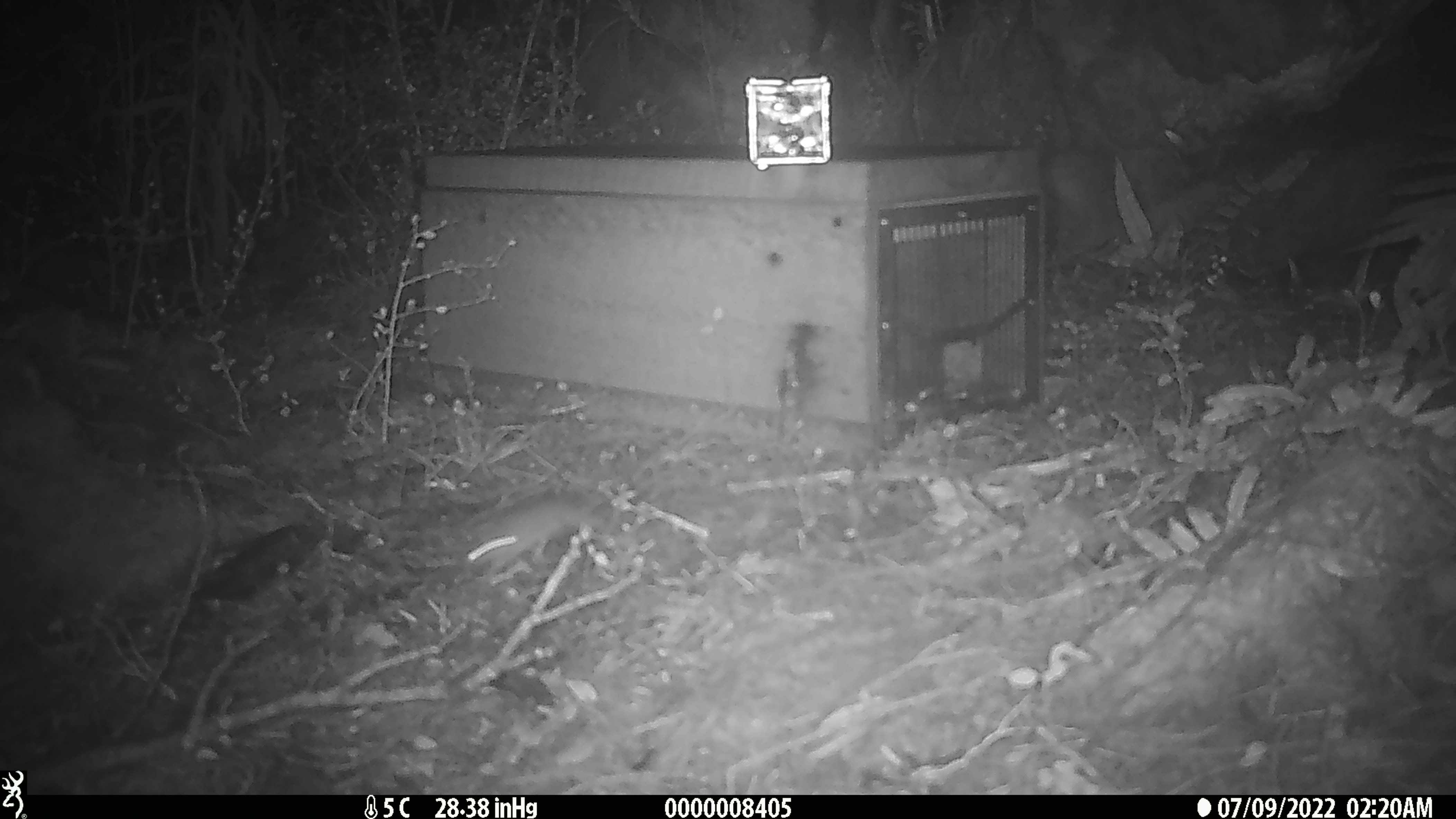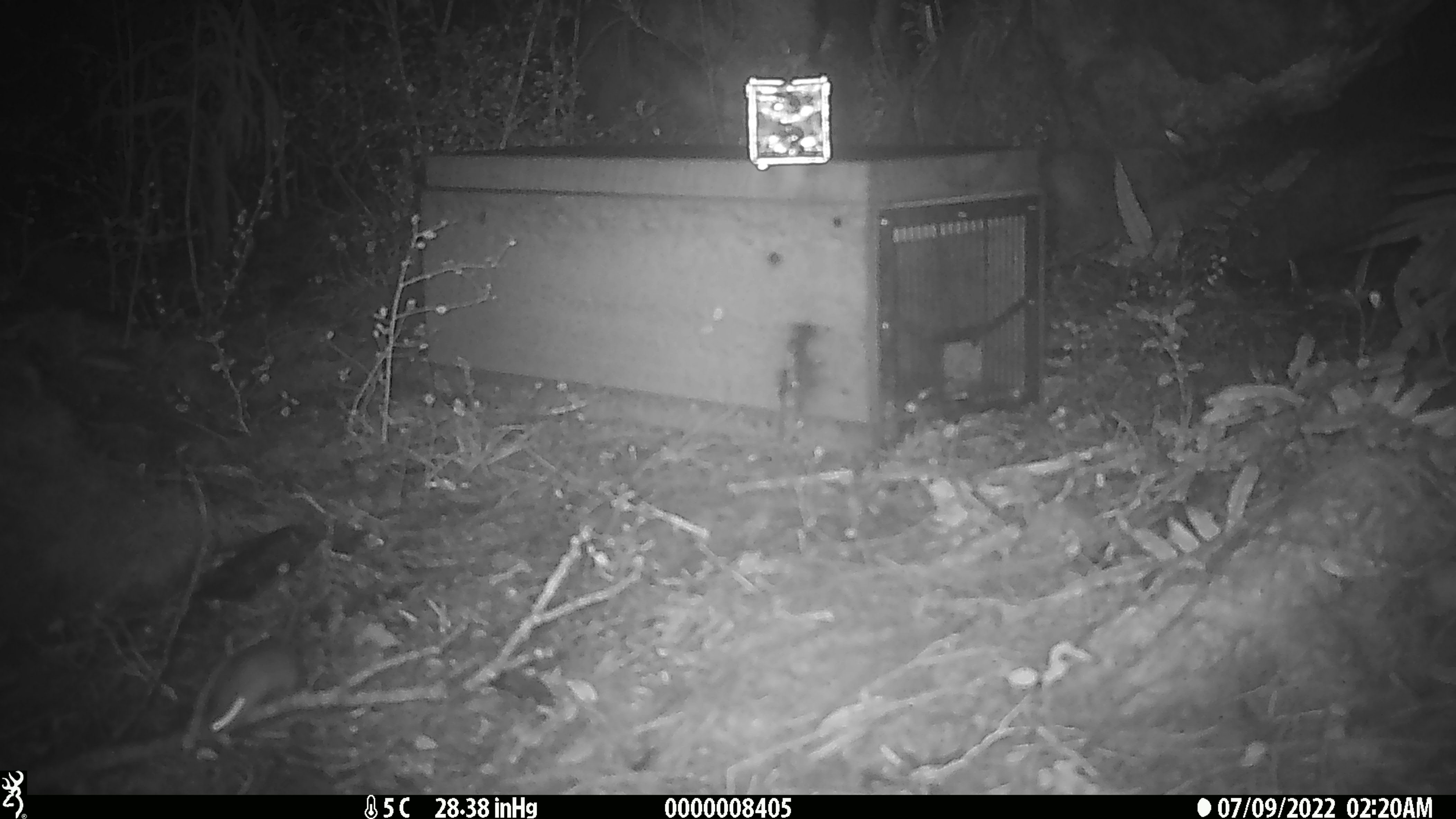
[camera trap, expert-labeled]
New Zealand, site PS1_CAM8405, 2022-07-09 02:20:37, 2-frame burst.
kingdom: Animalia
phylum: Chordata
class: Mammalia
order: Rodentia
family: Muridae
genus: Mus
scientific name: Mus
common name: mouse